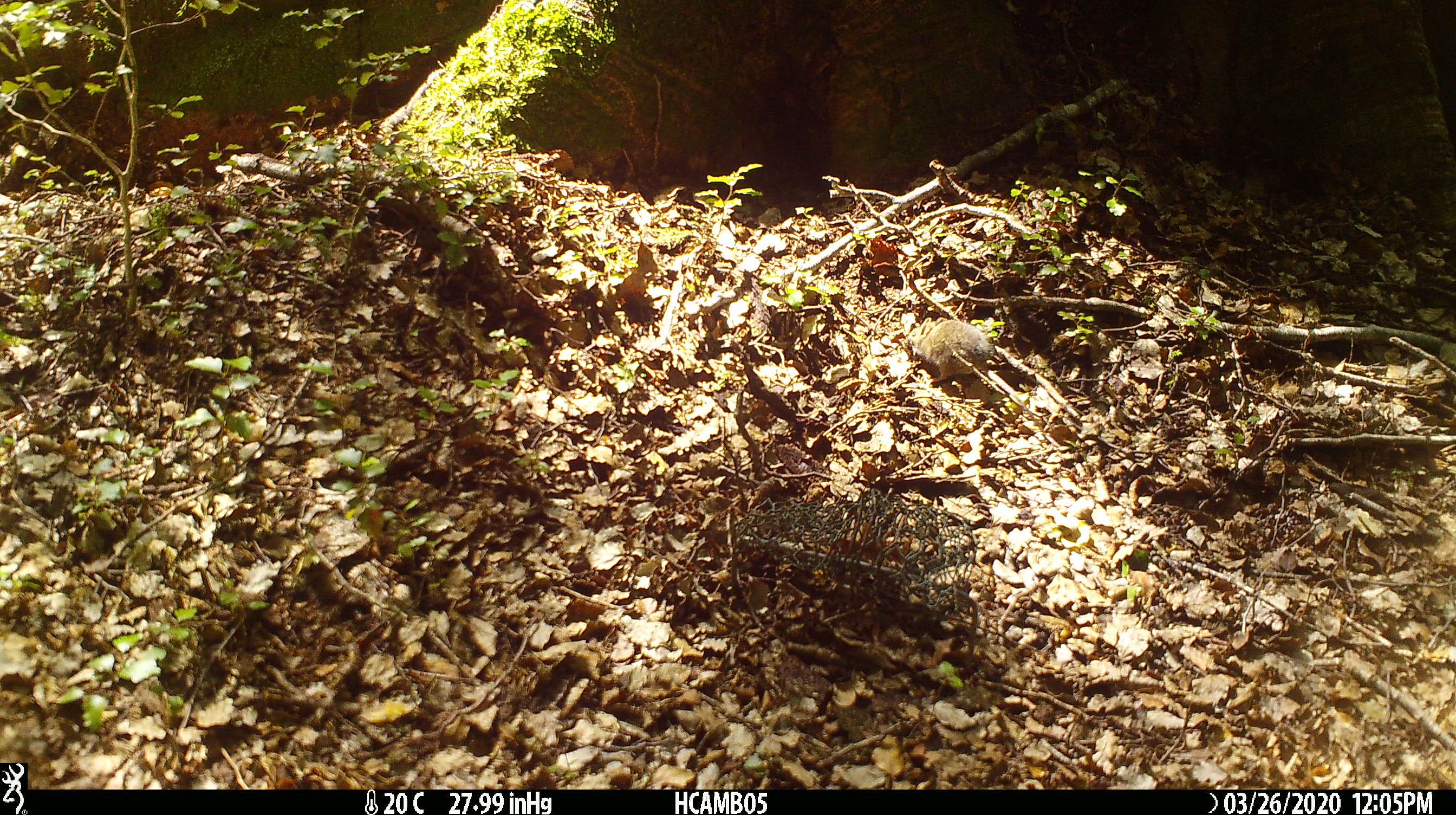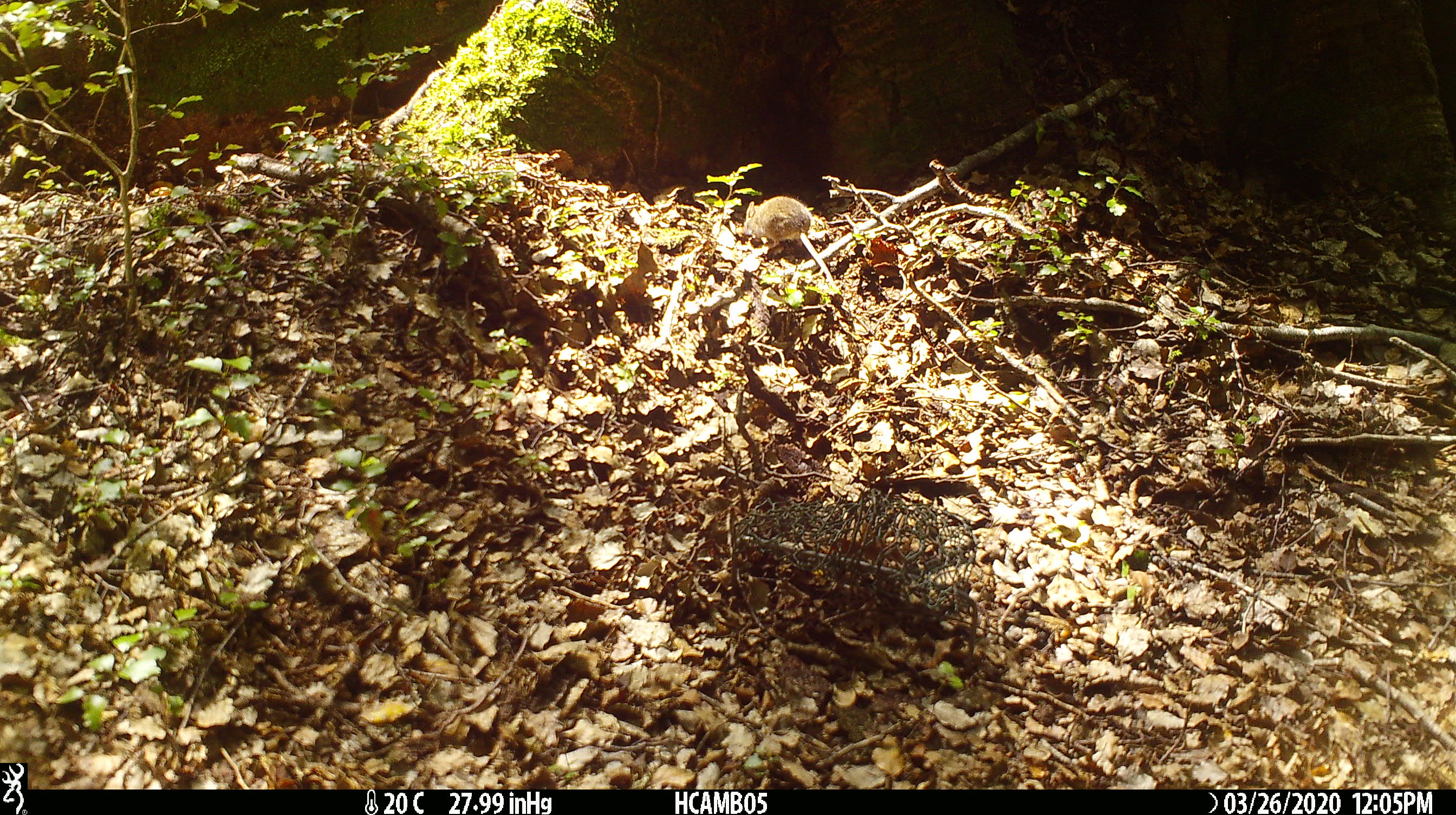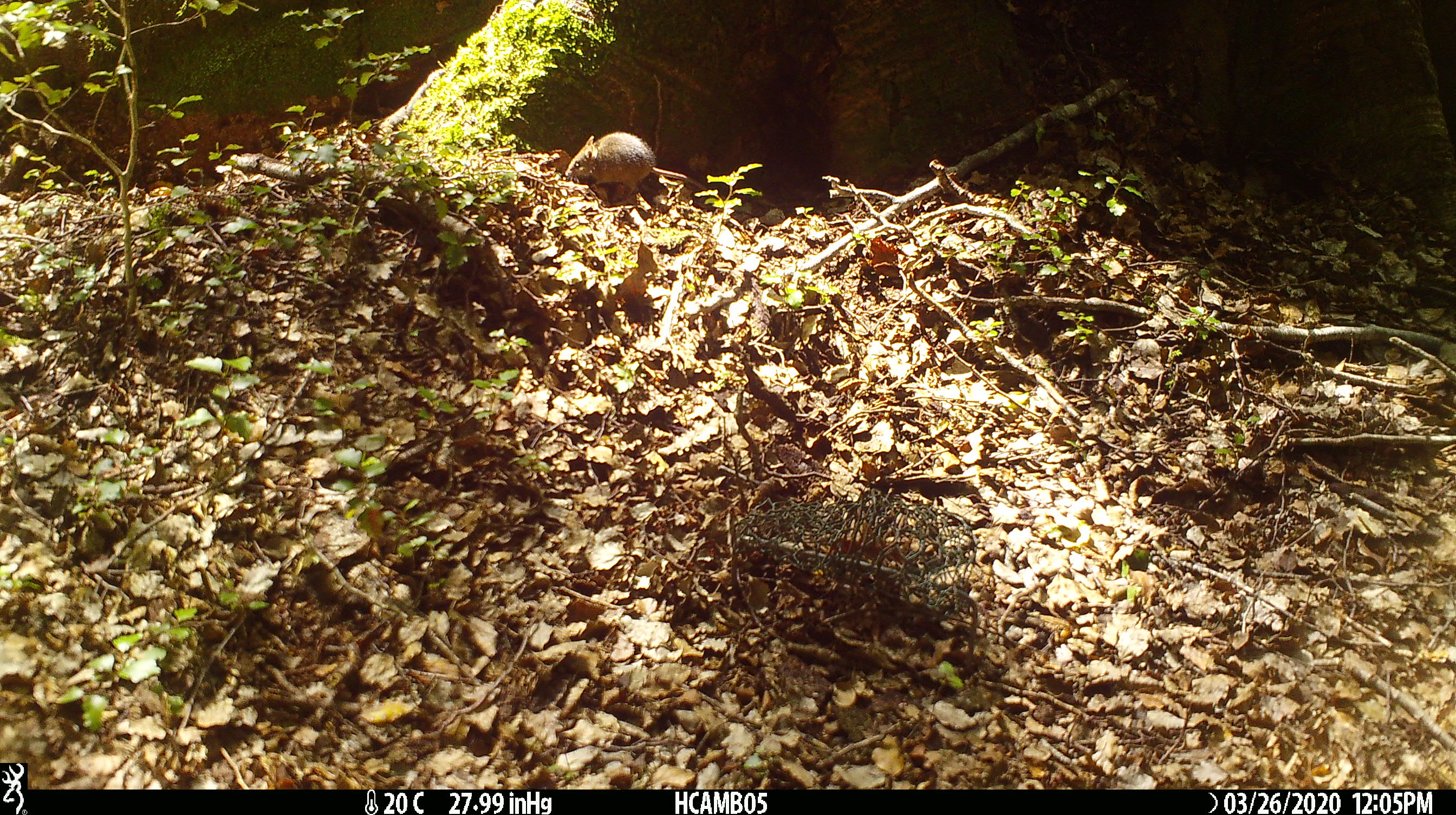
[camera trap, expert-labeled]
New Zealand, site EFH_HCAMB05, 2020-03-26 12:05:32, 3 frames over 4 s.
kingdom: Animalia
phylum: Chordata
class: Mammalia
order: Rodentia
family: Muridae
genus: Mus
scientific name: Mus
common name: mouse